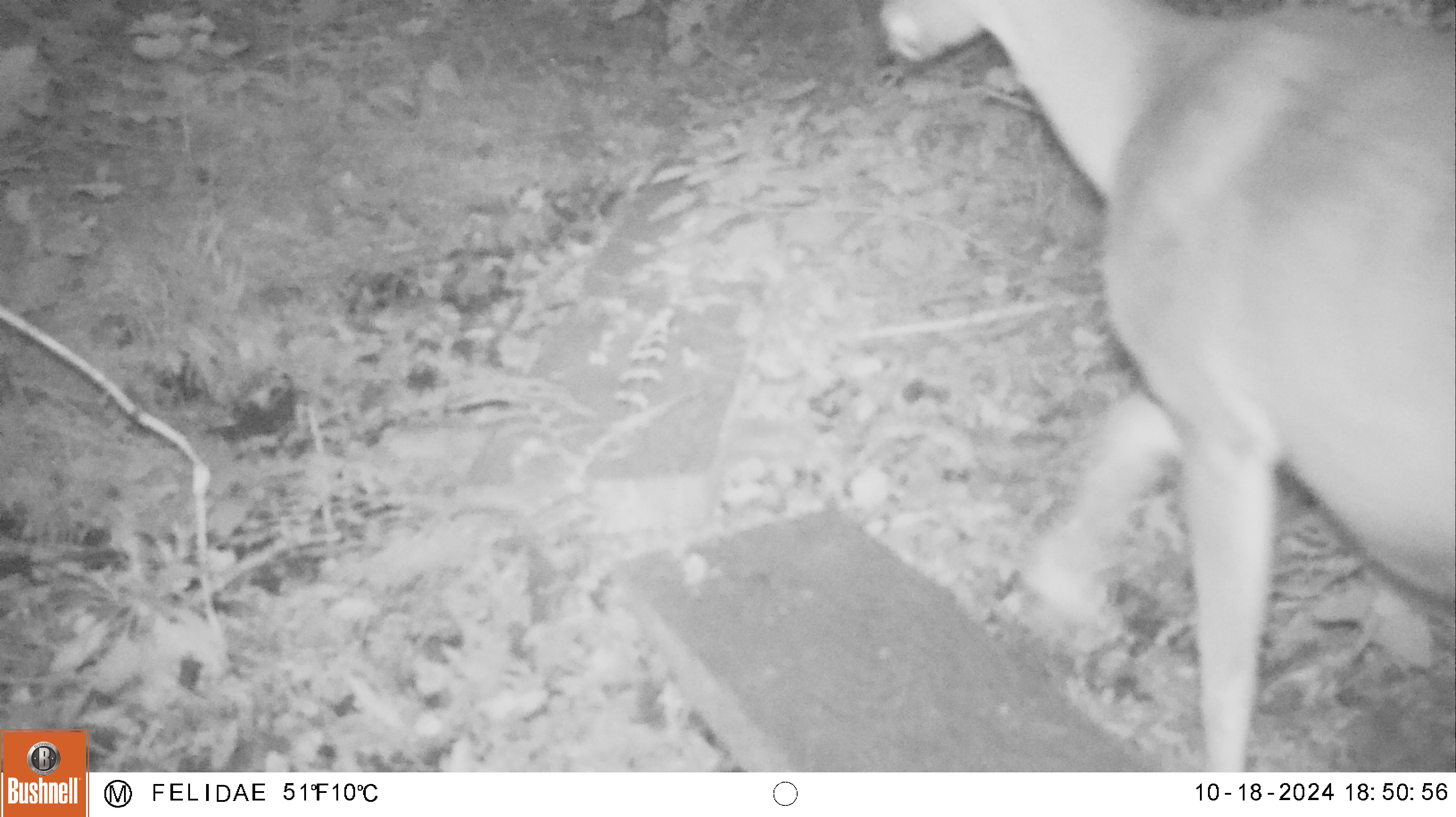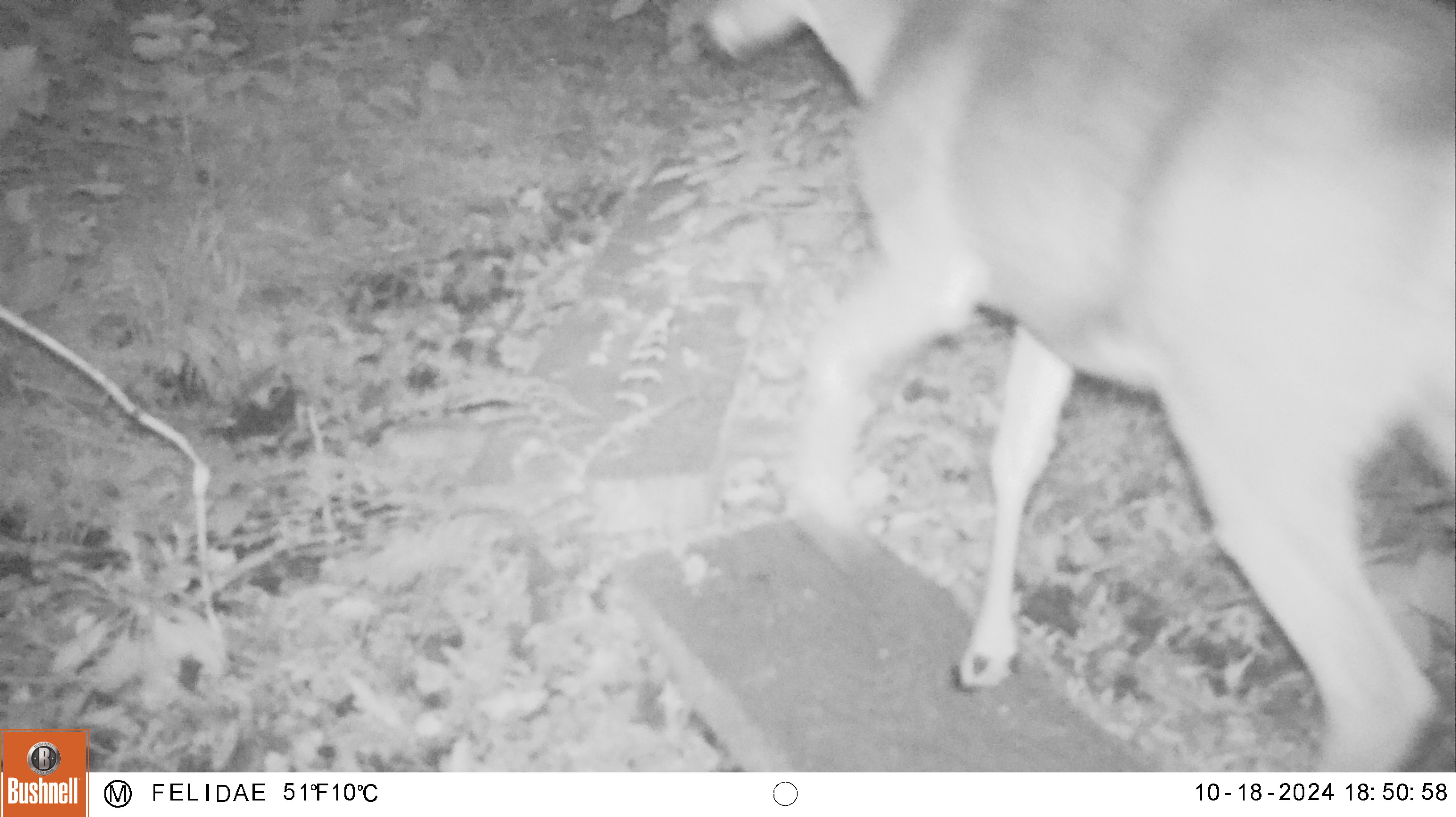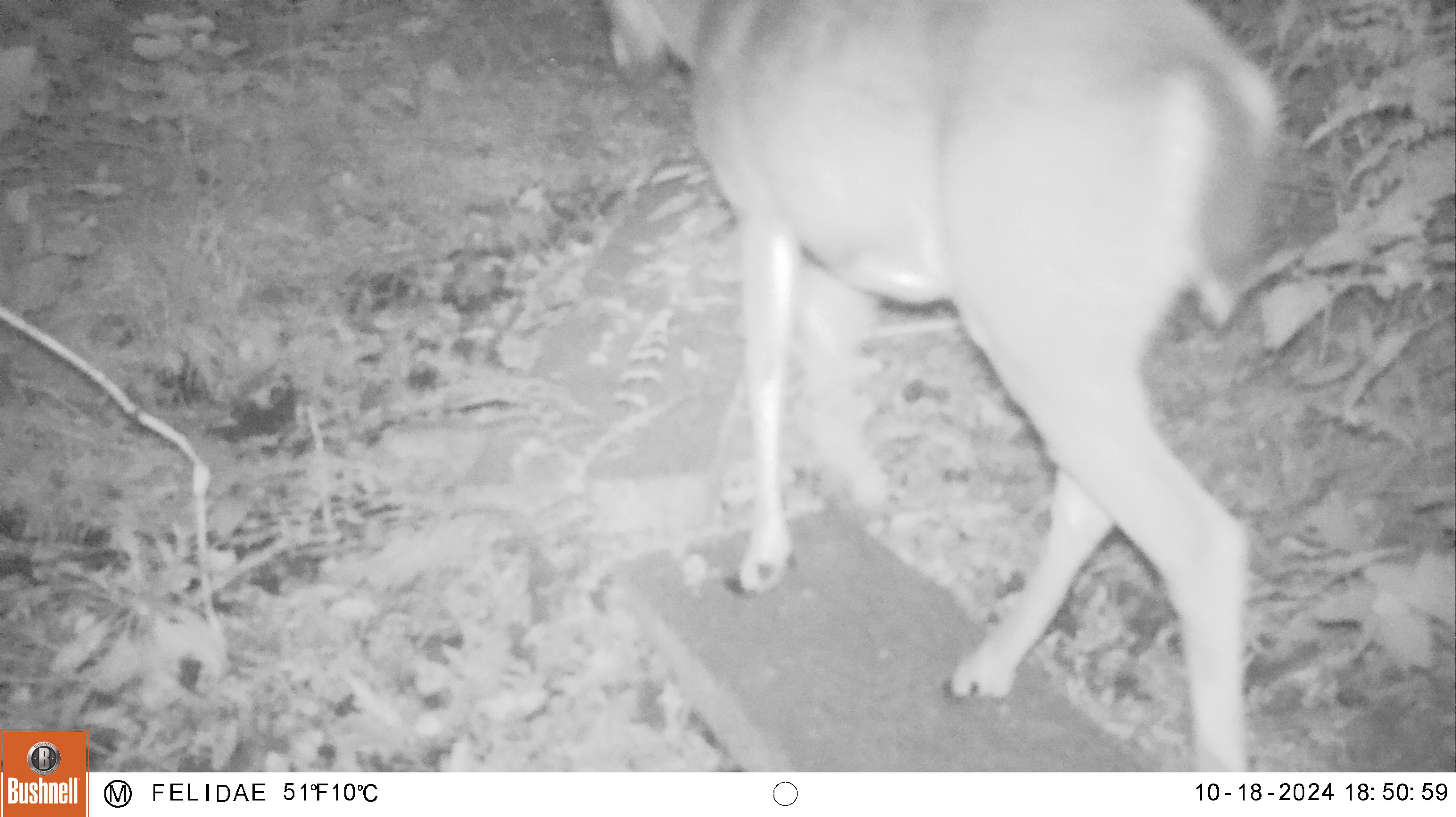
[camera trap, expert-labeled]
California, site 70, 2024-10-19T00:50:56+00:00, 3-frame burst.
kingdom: Animalia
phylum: Chordata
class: Mammalia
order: Artiodactyla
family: Cervidae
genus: Odocoileus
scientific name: Odocoileus hemionus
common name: mule deer